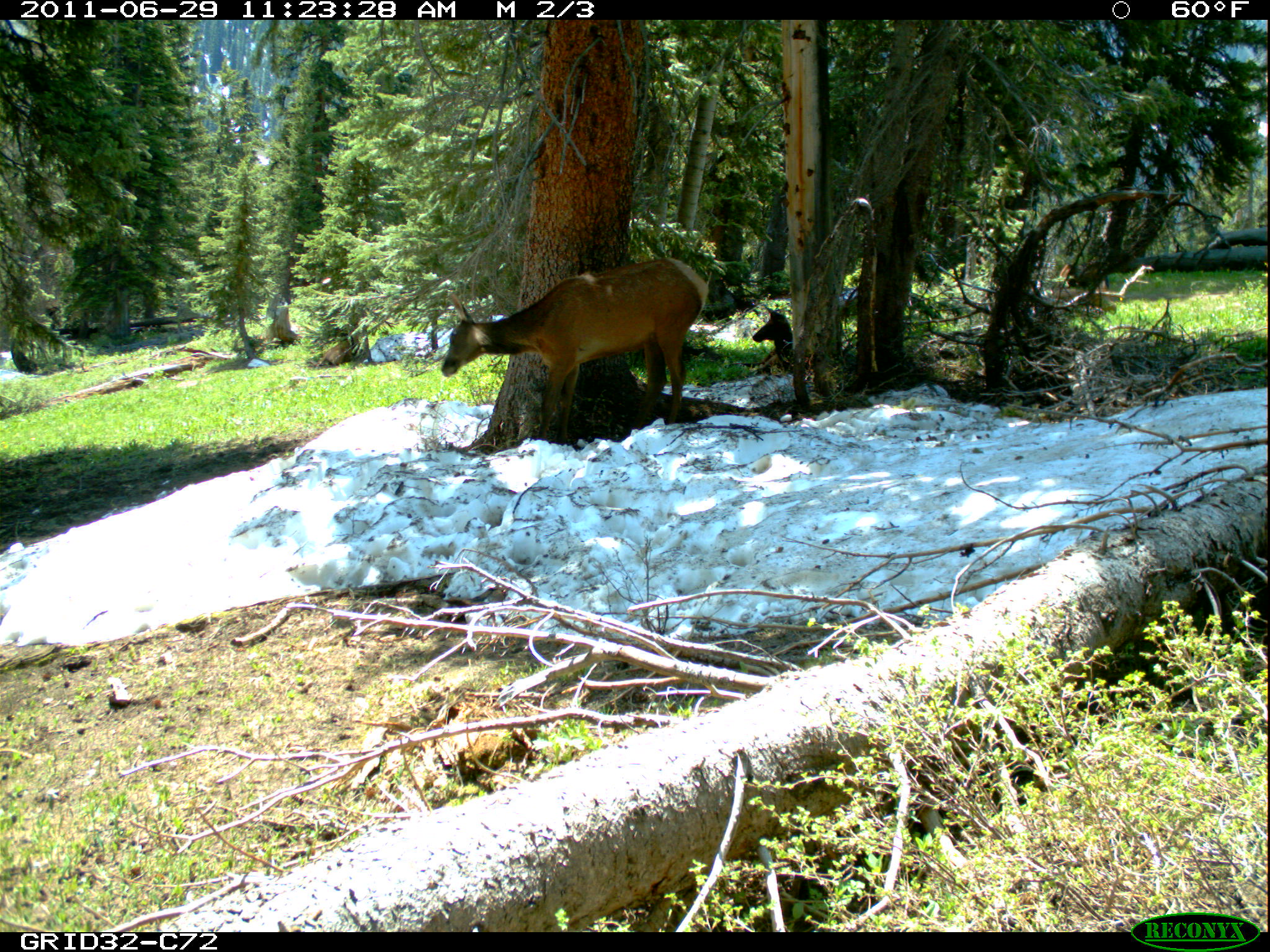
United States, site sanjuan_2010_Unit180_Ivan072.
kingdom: Animalia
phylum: Chordata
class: Mammalia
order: Artiodactyla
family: Cervidae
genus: Cervus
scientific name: Cervus elaphus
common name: red deer